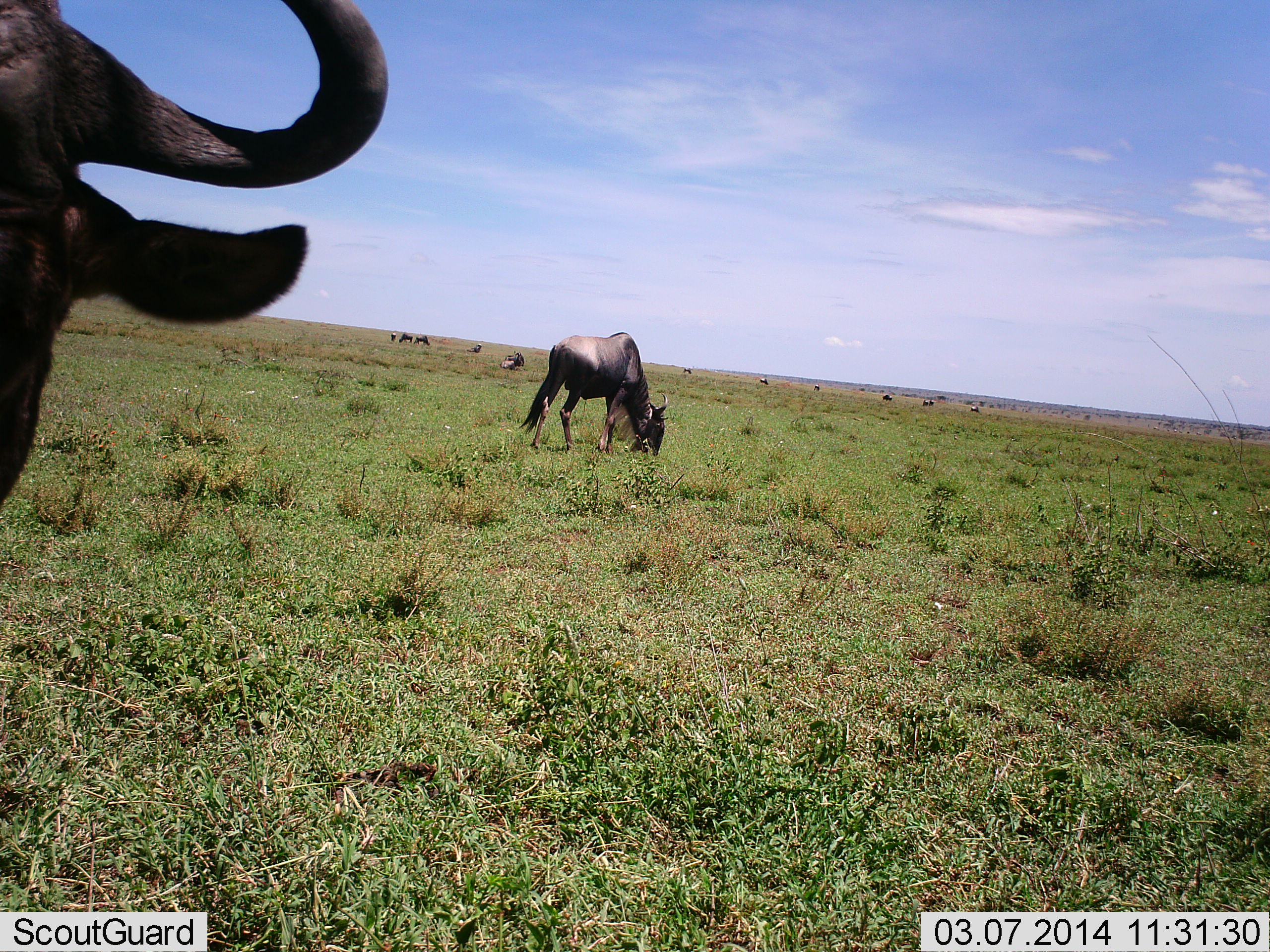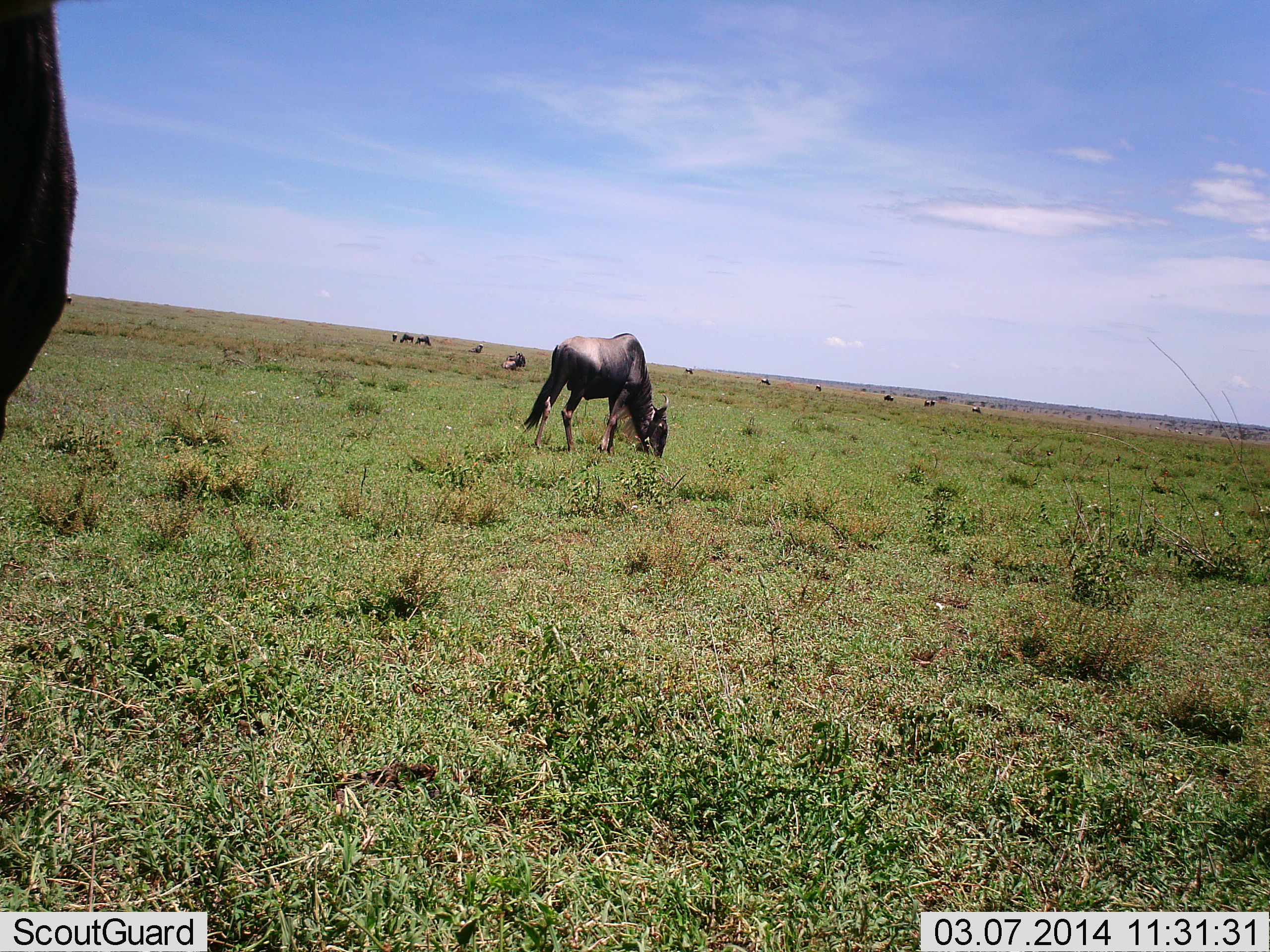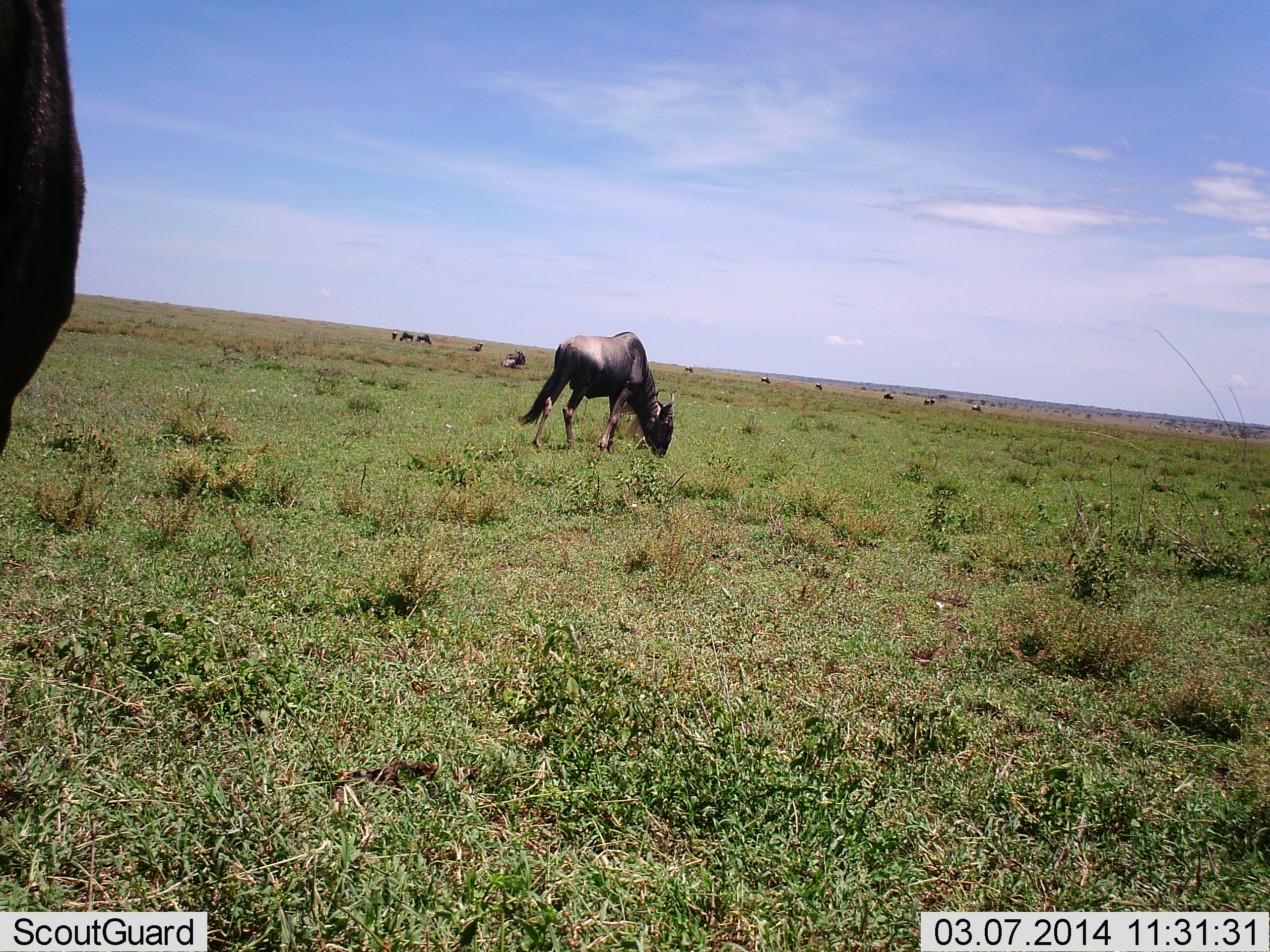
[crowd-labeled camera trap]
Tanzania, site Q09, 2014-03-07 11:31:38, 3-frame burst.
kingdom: Animalia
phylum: Chordata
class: Mammalia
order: Artiodactyla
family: Bovidae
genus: Connochaetes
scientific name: Connochaetes taurinus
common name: blue wildebeest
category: wildebeest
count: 11-50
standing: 10%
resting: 0%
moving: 20%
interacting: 0%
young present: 0%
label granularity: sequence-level